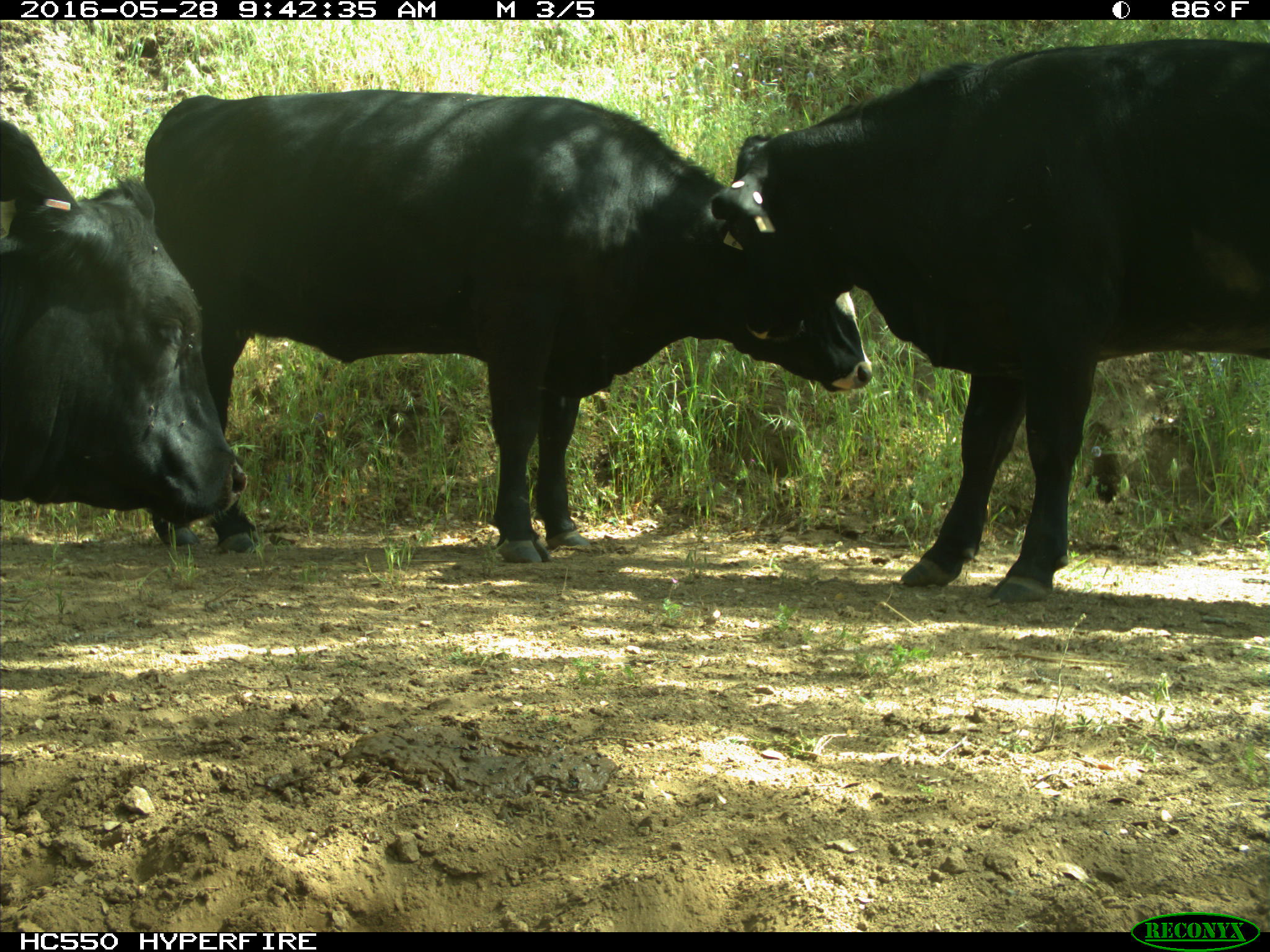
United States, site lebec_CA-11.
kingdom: Animalia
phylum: Chordata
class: Mammalia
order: Artiodactyla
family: Bovidae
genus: Bos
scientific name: Bos taurus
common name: domestic cow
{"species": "Bos taurus (domestic cow)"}